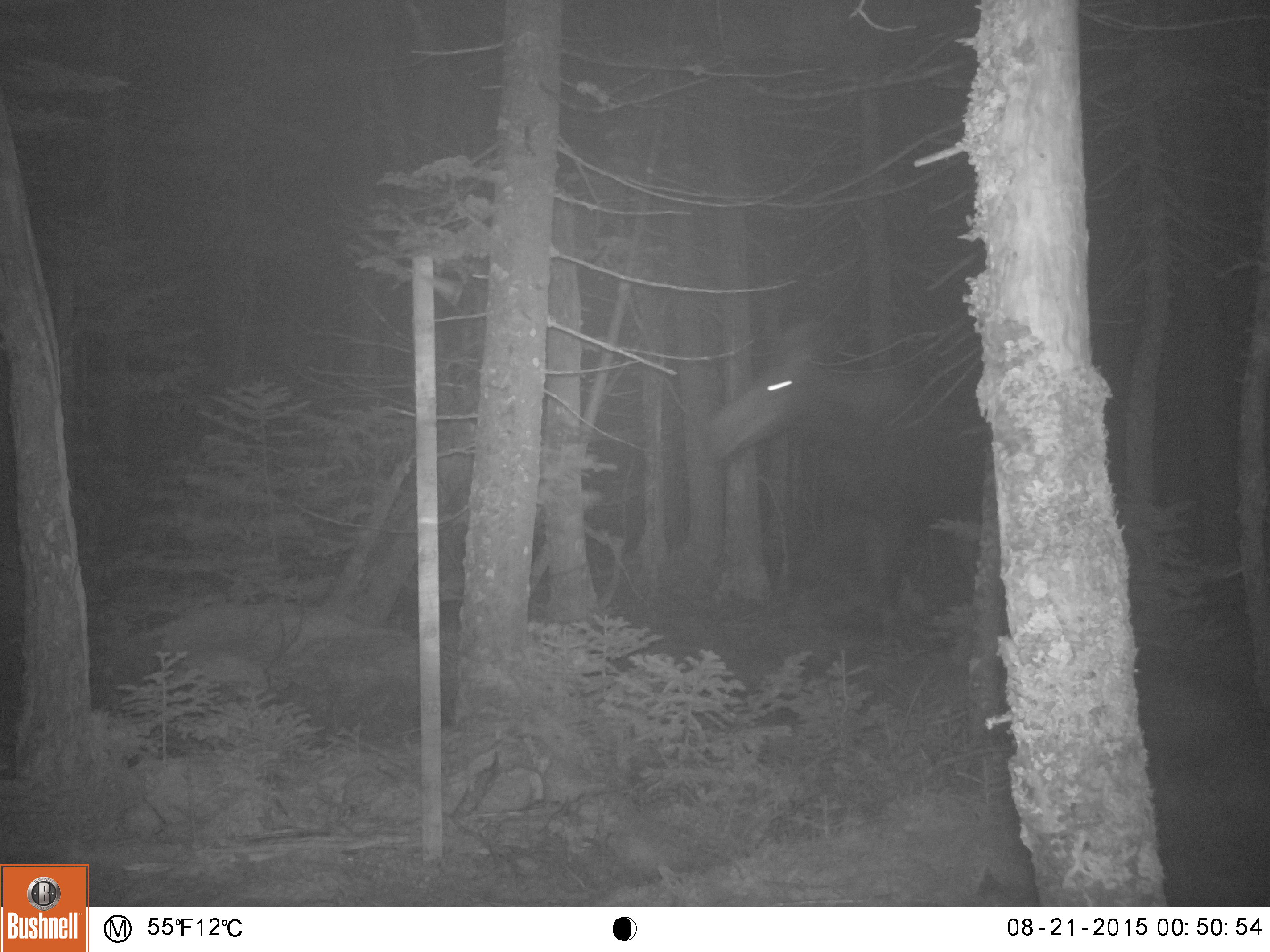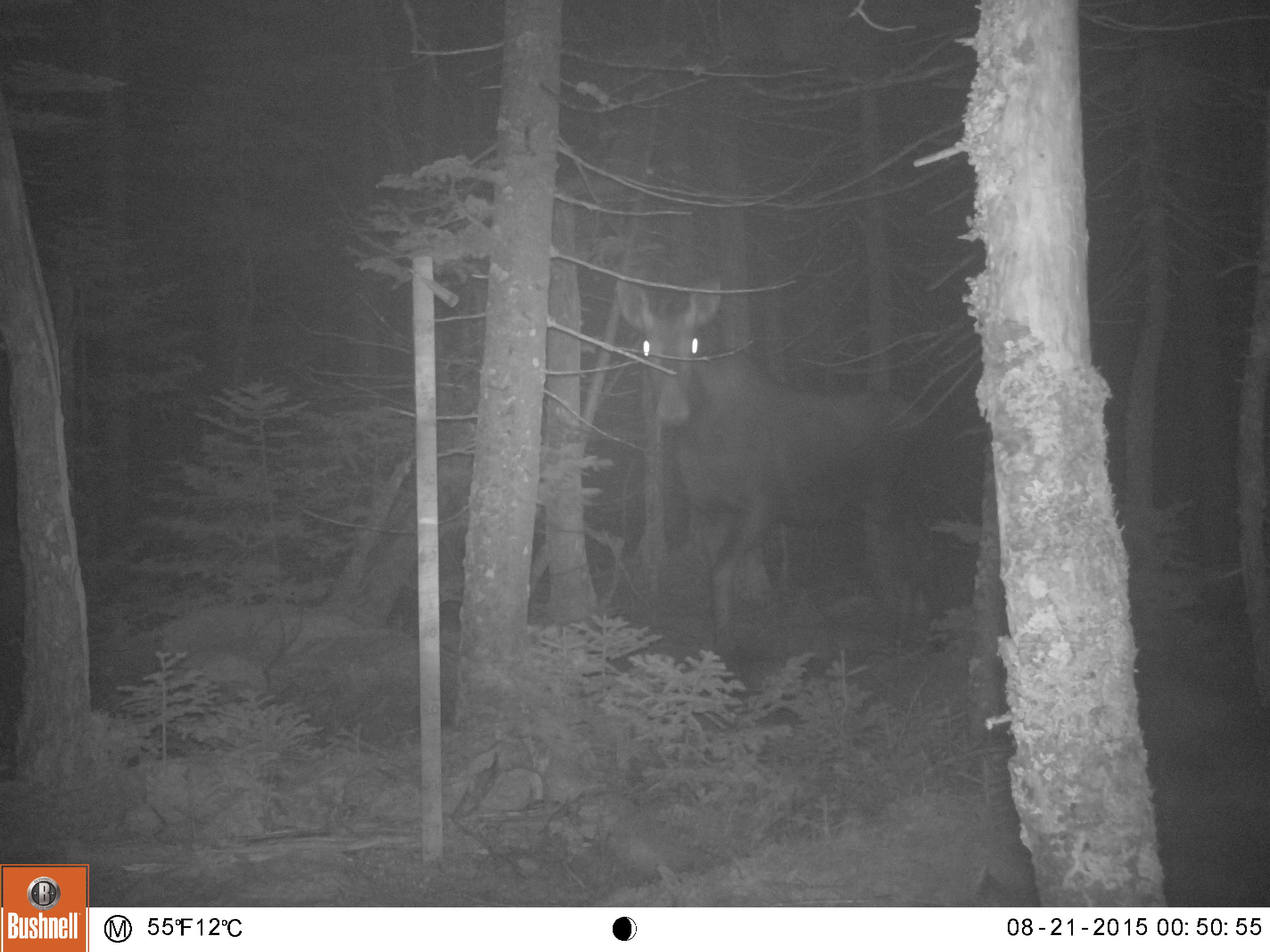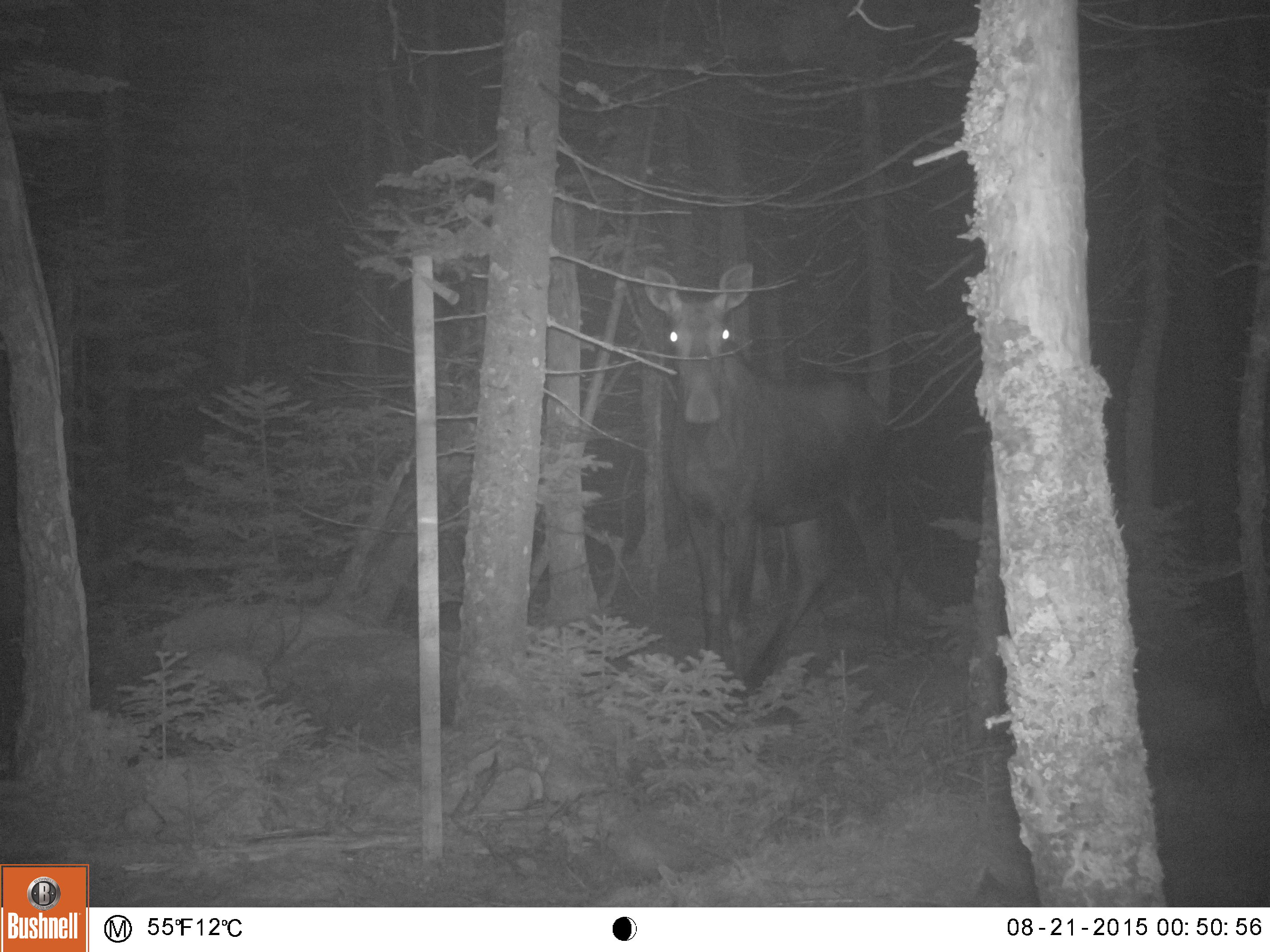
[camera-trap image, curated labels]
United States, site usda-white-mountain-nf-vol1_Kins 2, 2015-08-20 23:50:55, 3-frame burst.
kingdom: Animalia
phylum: Chordata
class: Mammalia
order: Artiodactyla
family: Cervidae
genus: Alces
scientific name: Alces alces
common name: moose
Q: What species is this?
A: Moose (Alces alces).